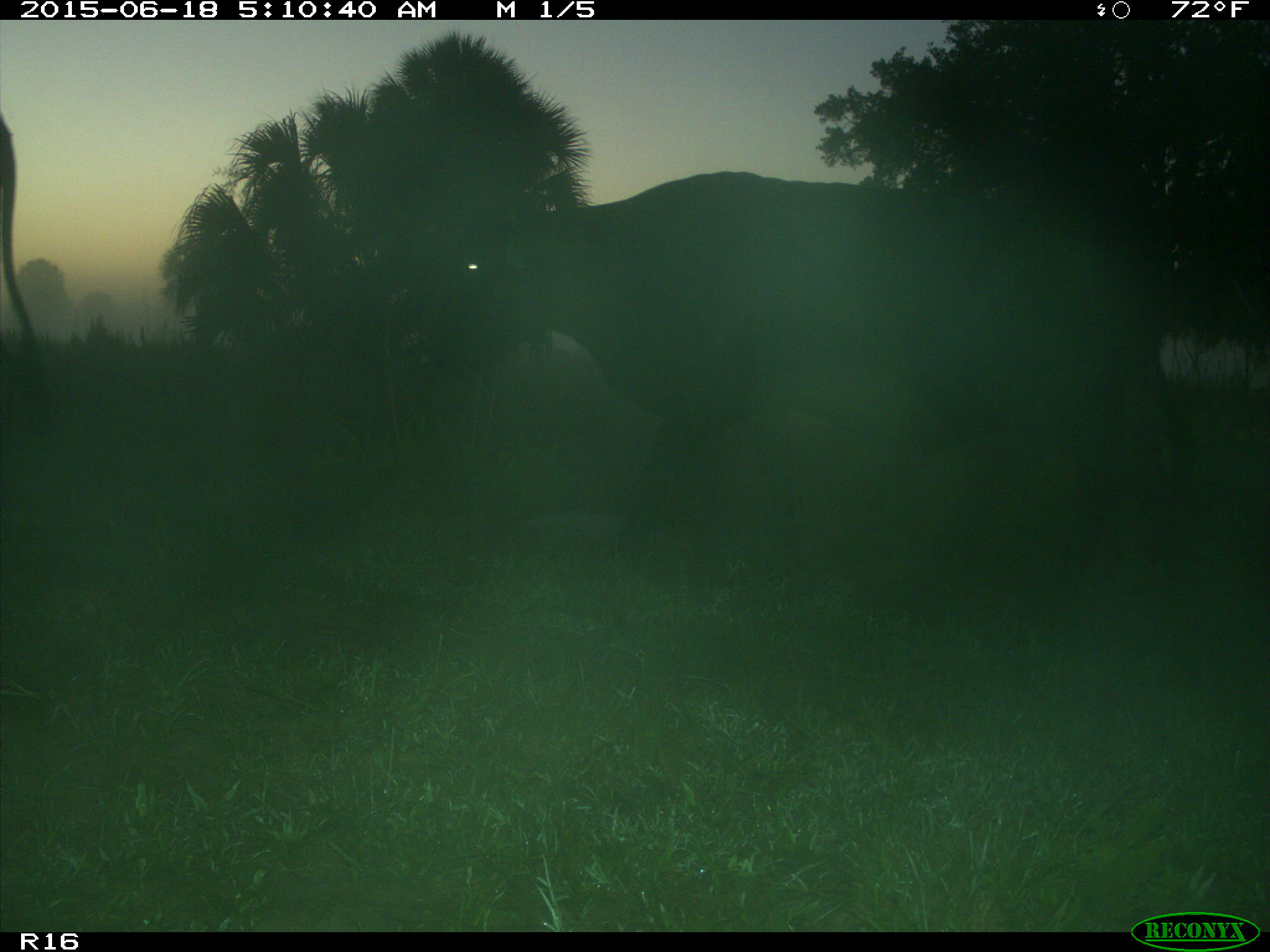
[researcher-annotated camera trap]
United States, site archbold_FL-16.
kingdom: Animalia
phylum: Chordata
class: Mammalia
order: Artiodactyla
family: Bovidae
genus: Bos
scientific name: Bos taurus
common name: domestic cow